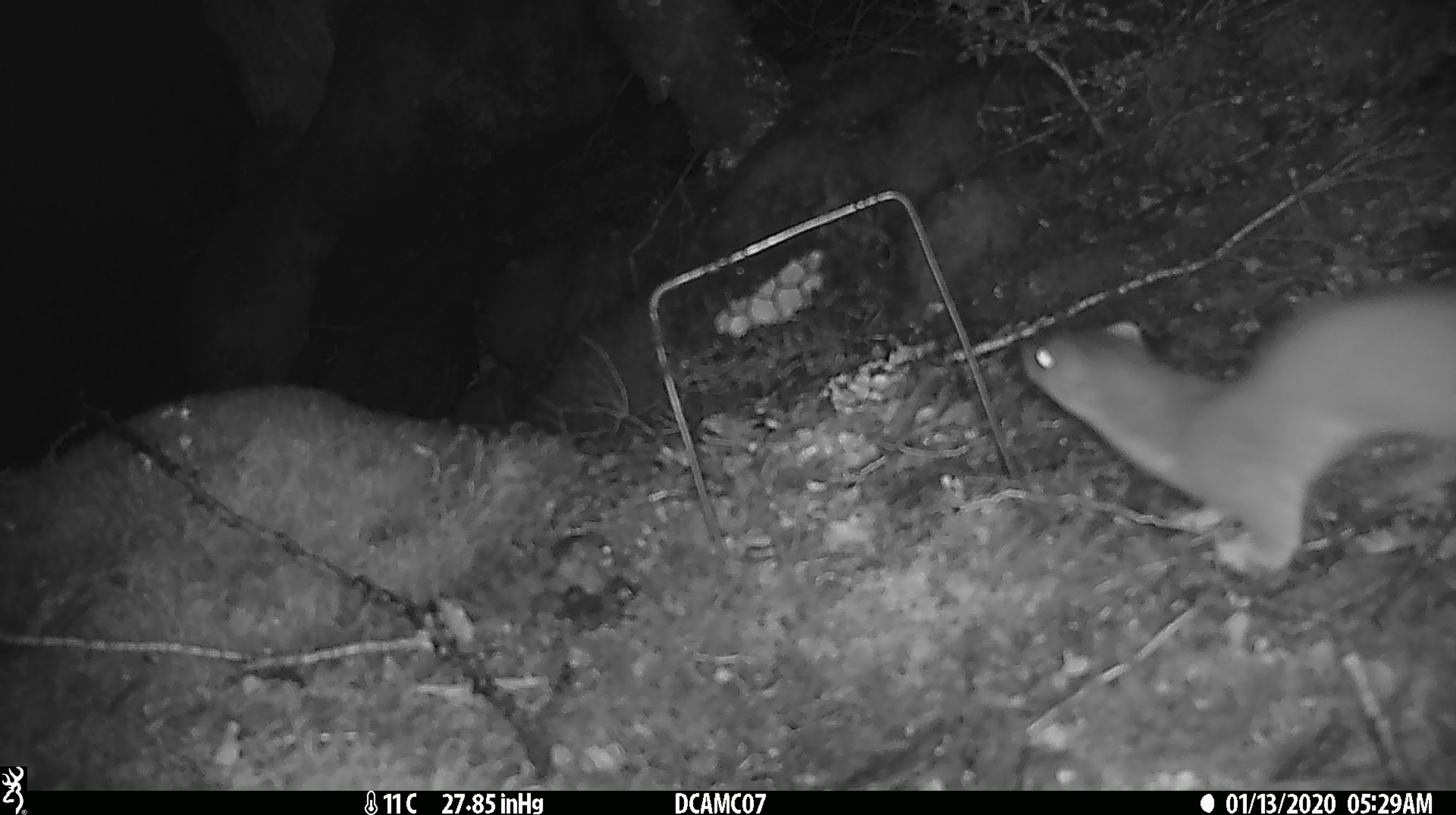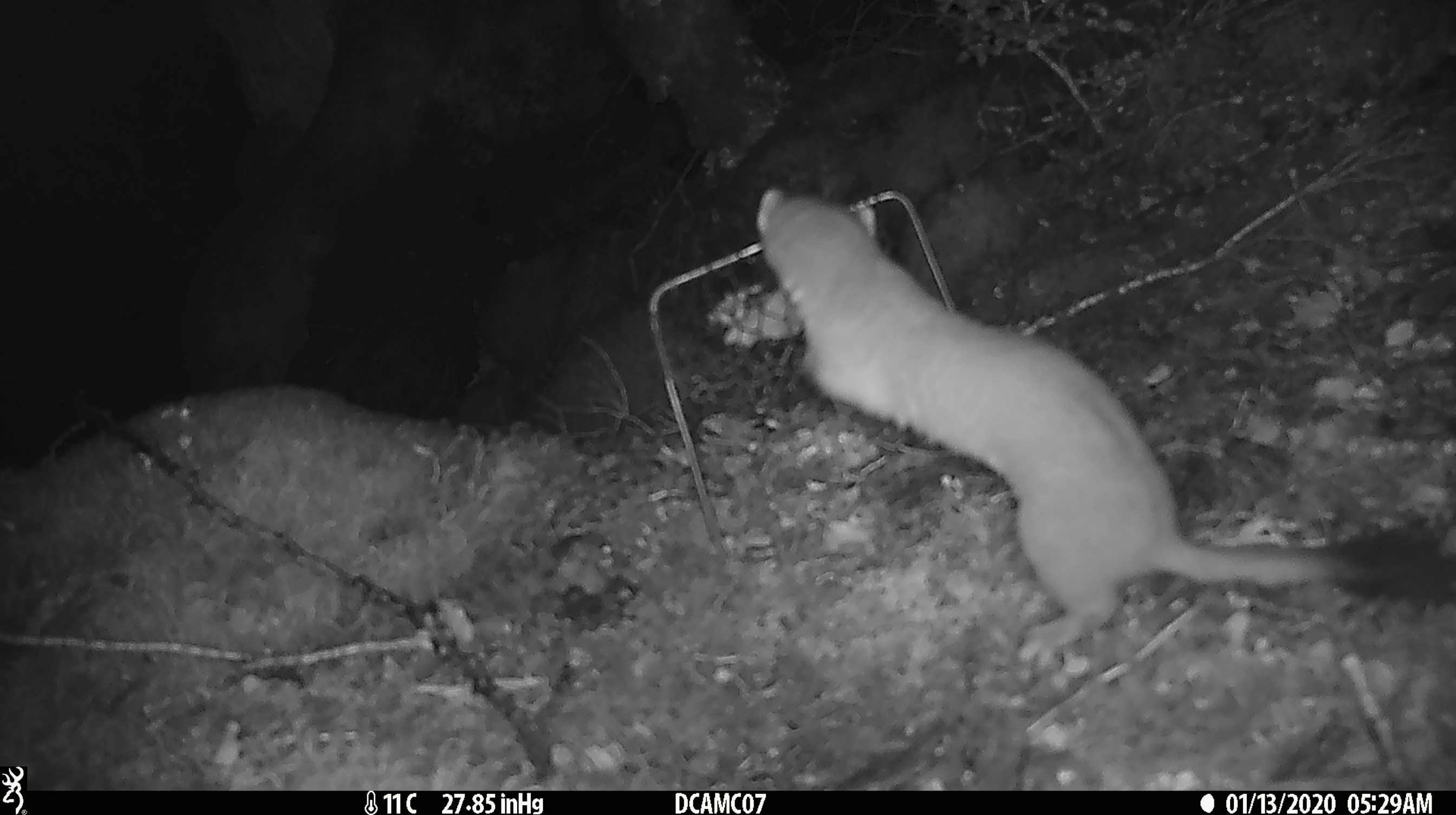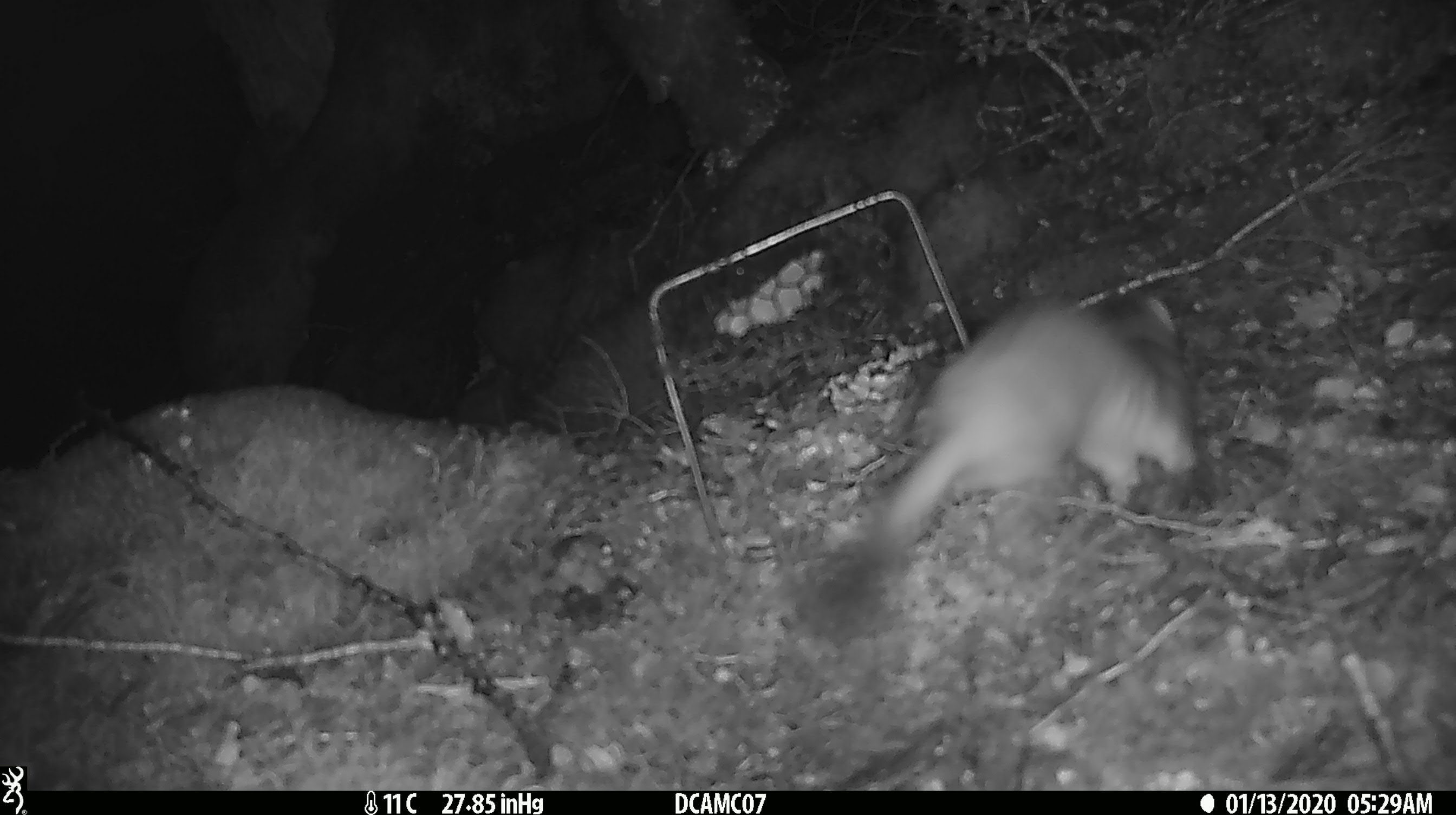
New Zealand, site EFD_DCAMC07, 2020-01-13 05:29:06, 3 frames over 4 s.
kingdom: Animalia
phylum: Chordata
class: Mammalia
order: Carnivora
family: Mustelidae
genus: Mustela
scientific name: Mustela erminea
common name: stoat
Stoat (Mustela erminea).